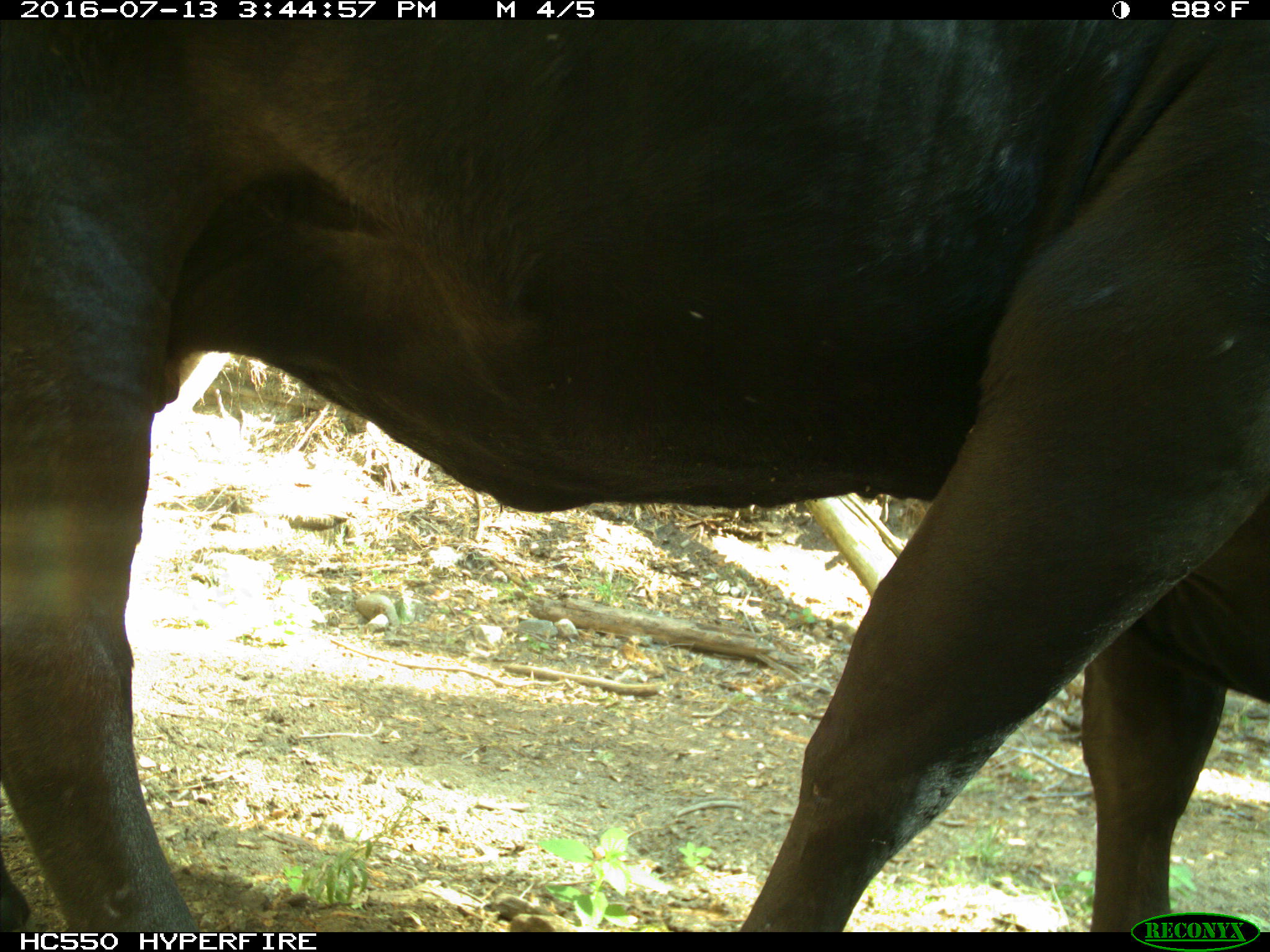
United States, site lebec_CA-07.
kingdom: Animalia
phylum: Chordata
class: Mammalia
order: Artiodactyla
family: Bovidae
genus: Bos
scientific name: Bos taurus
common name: domestic cow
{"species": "Bos taurus (domestic cow)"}